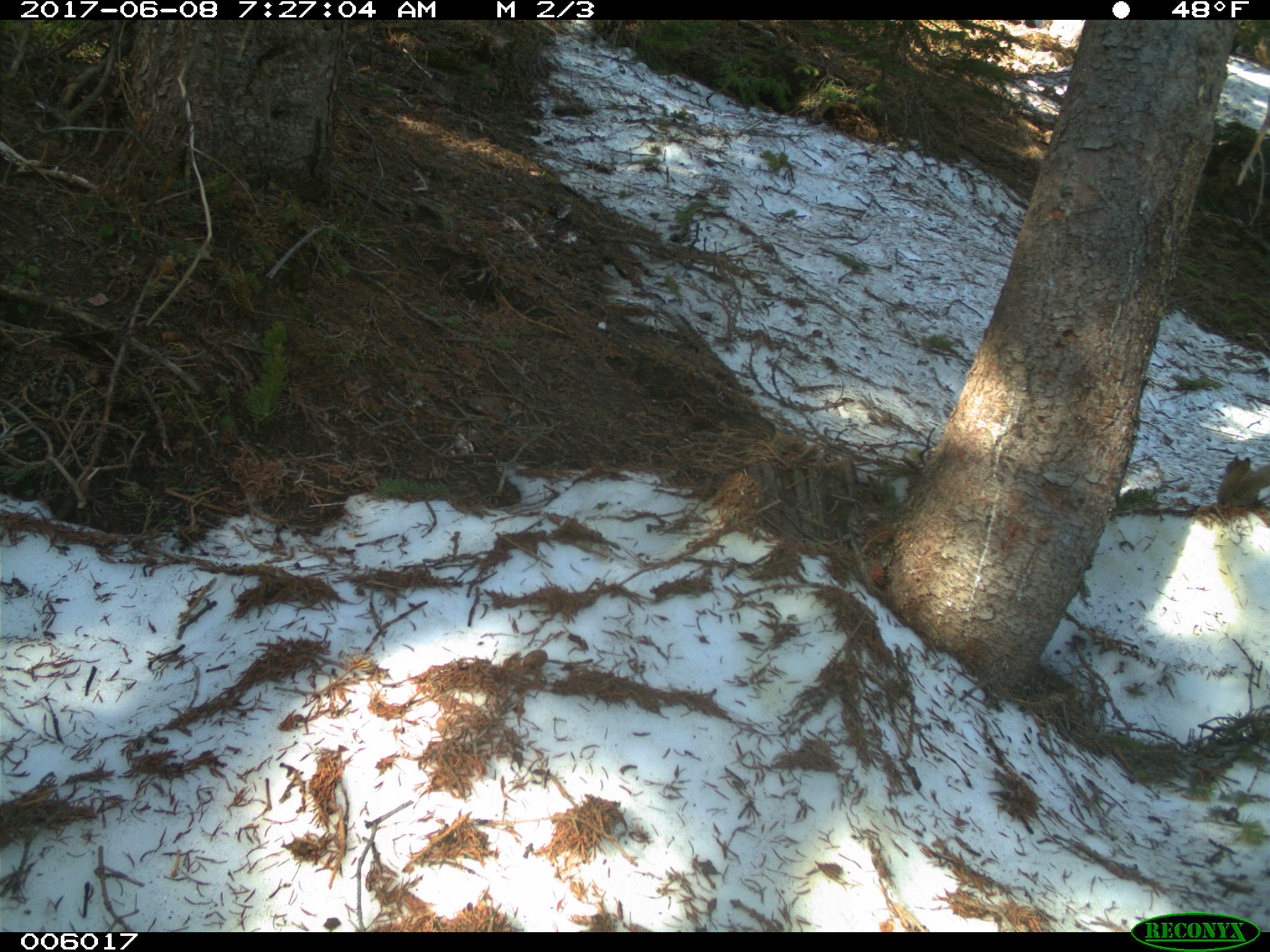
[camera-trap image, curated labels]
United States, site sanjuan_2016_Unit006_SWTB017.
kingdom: Animalia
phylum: Chordata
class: Mammalia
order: Rodentia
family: Sciuridae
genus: Tamiasciurus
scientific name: Tamiasciurus hudsonicus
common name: american red squirrel